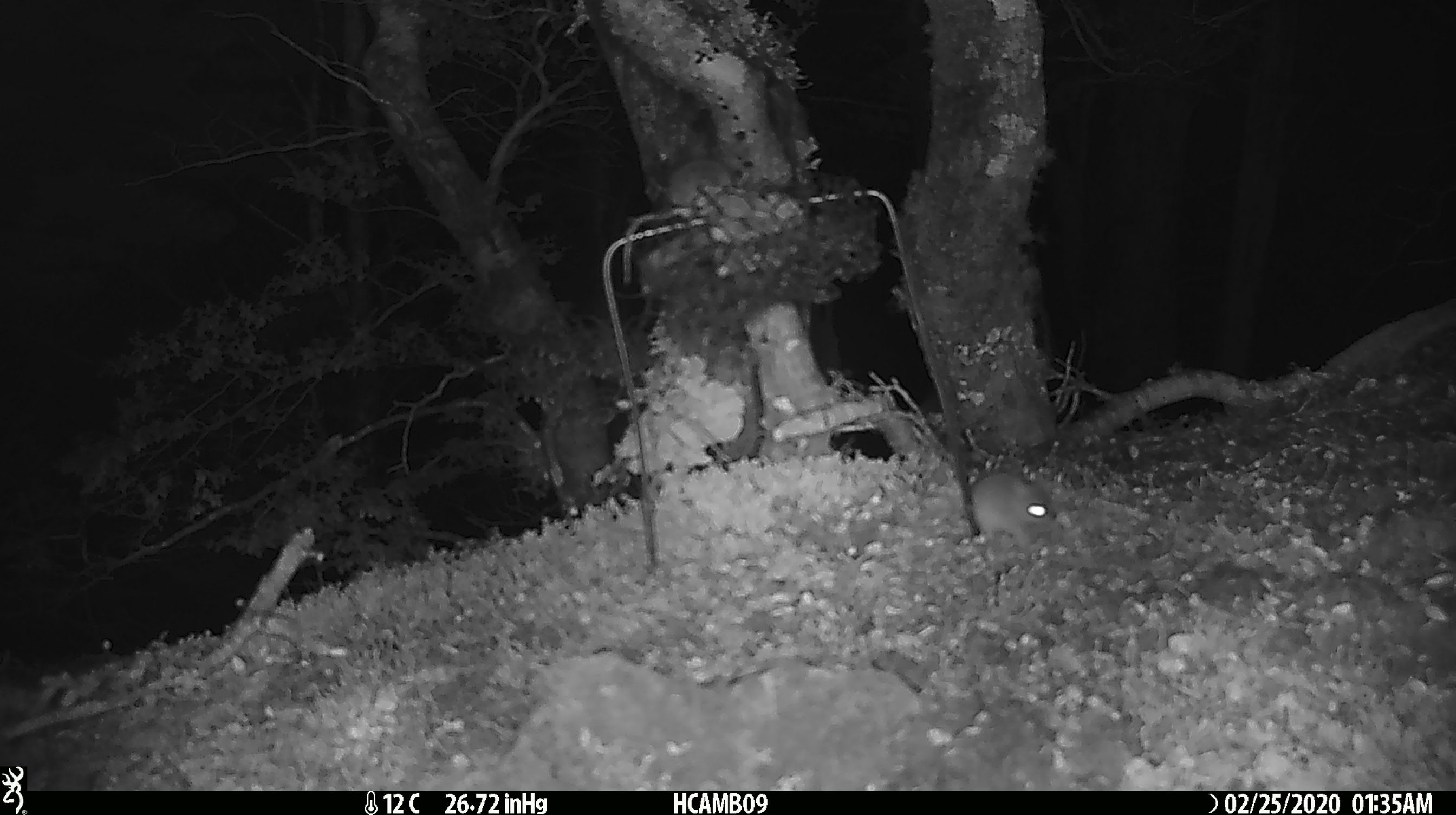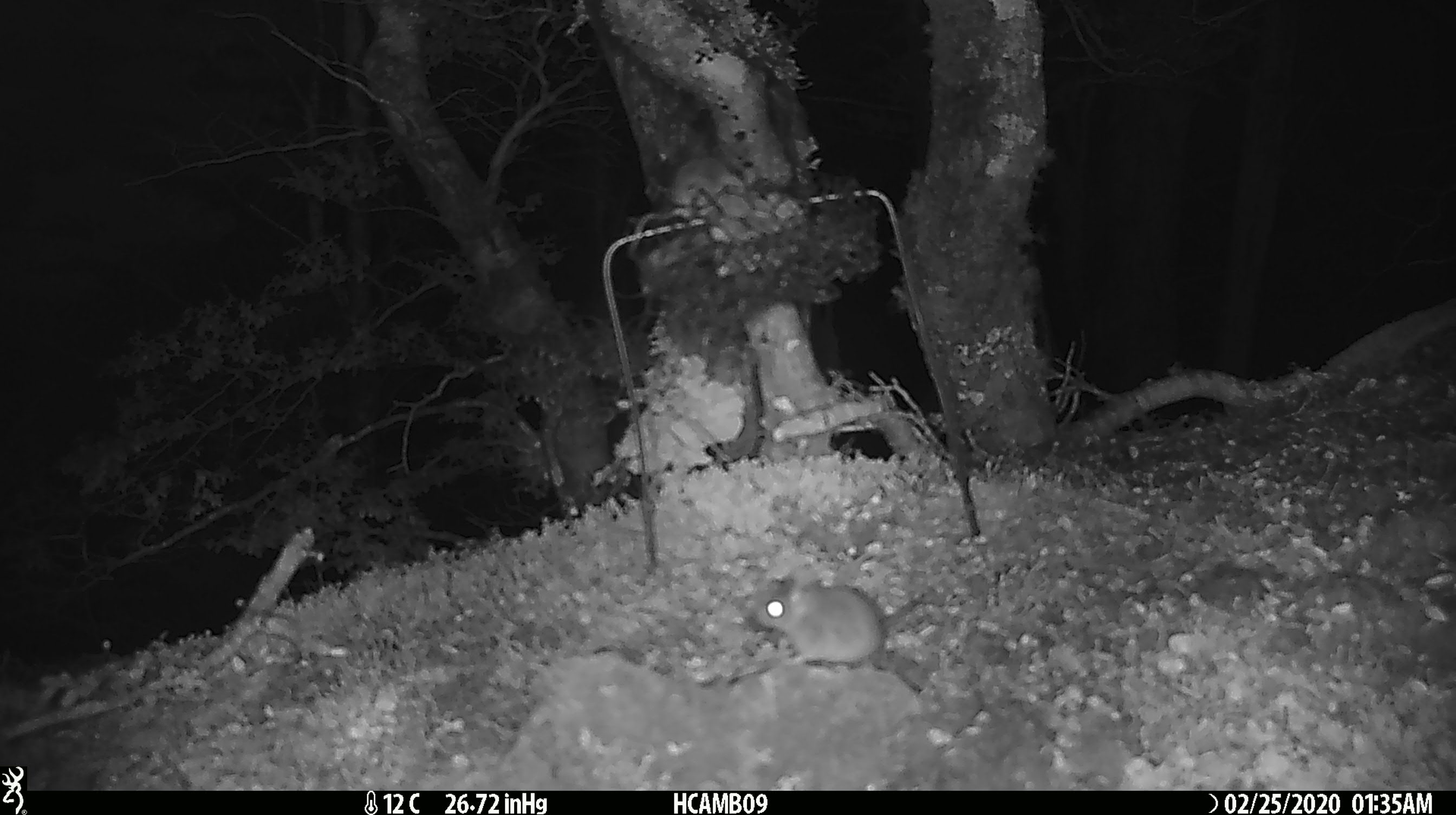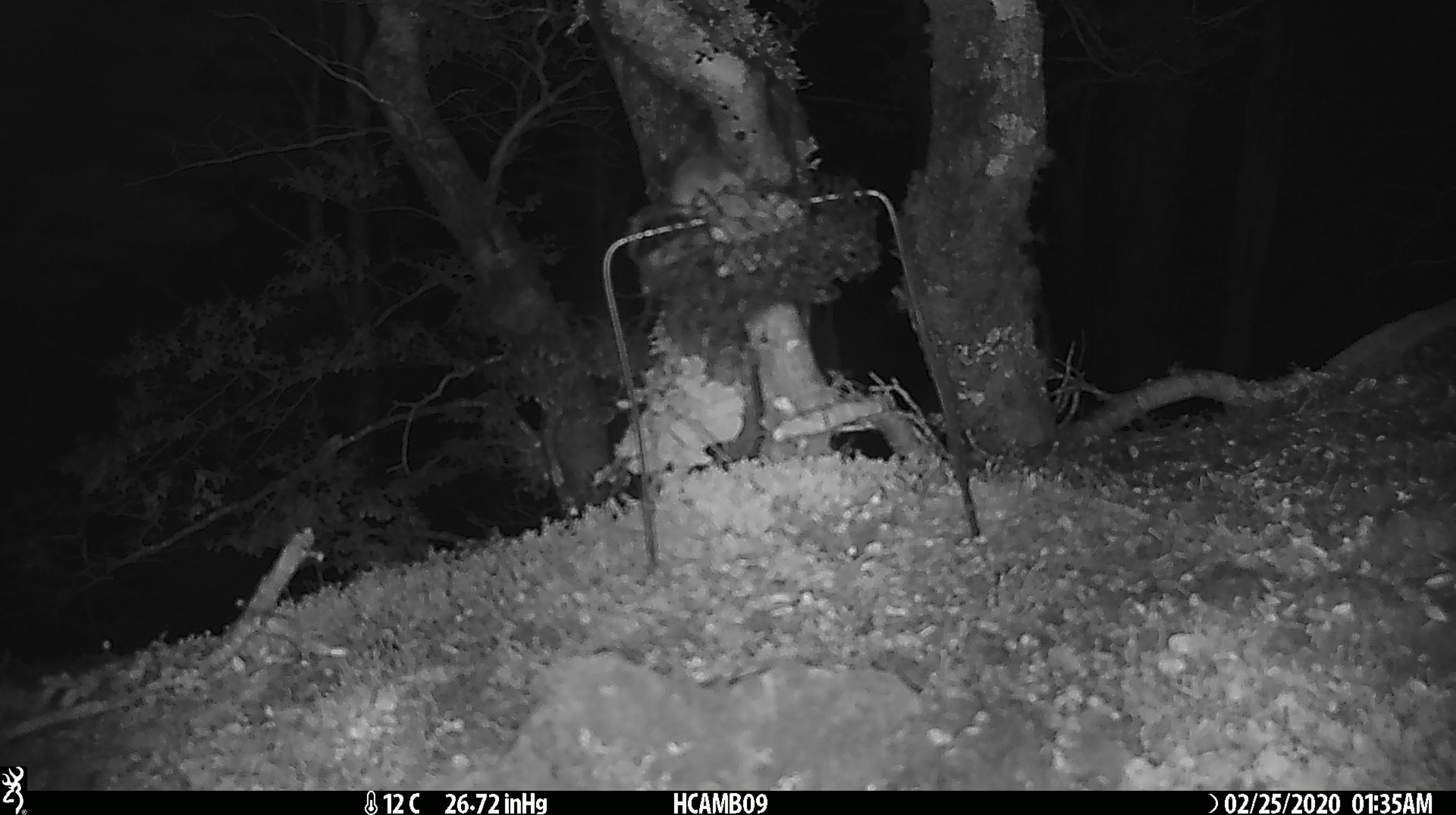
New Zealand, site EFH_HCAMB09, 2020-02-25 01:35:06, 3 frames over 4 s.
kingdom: Animalia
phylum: Chordata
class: Mammalia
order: Rodentia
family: Muridae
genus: Mus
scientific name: Mus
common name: mouse